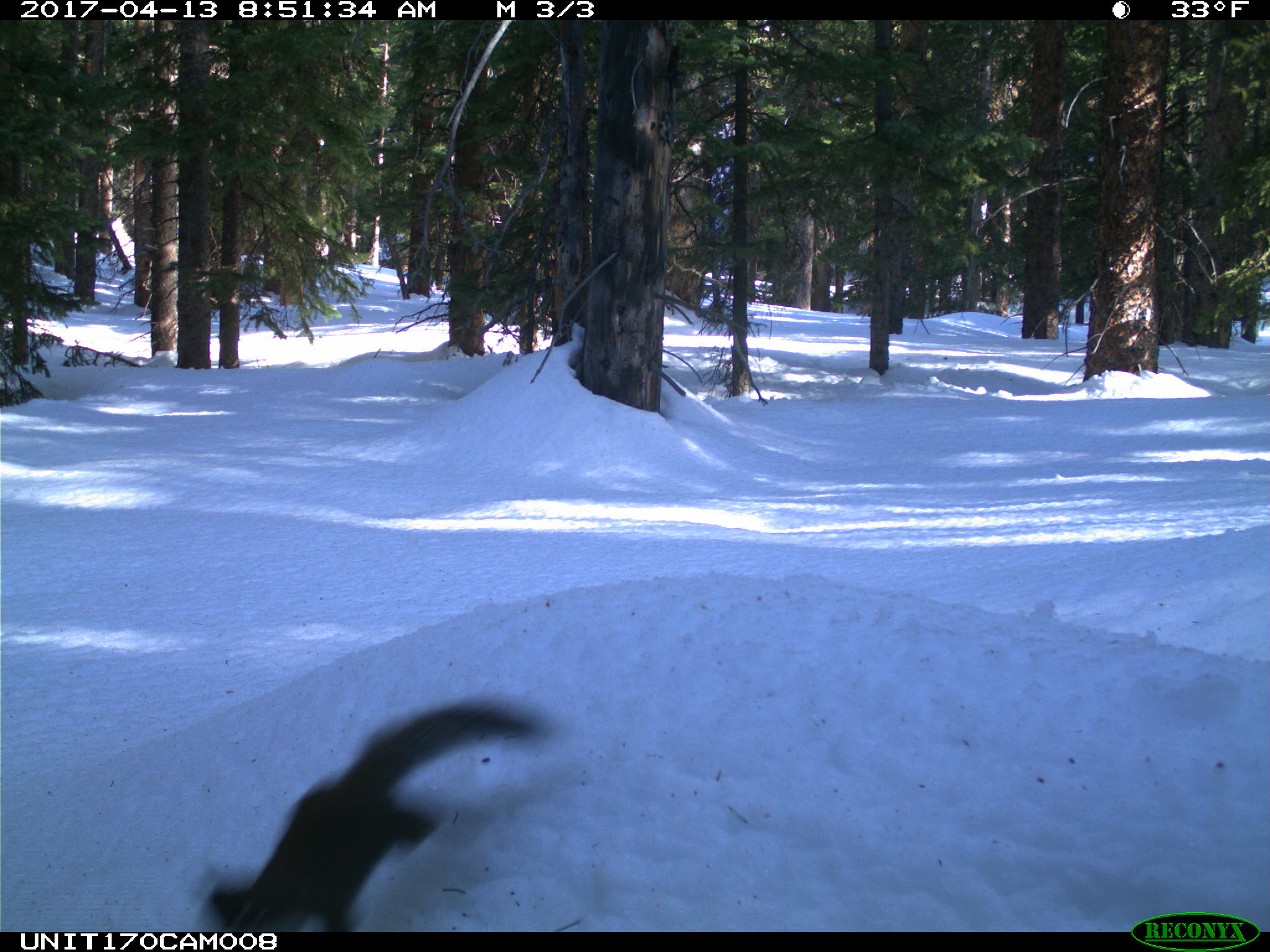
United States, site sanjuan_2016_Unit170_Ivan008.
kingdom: Animalia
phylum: Chordata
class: Mammalia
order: Rodentia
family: Sciuridae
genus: Tamiasciurus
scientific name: Tamiasciurus hudsonicus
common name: american red squirrel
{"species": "Tamiasciurus hudsonicus (american red squirrel)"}